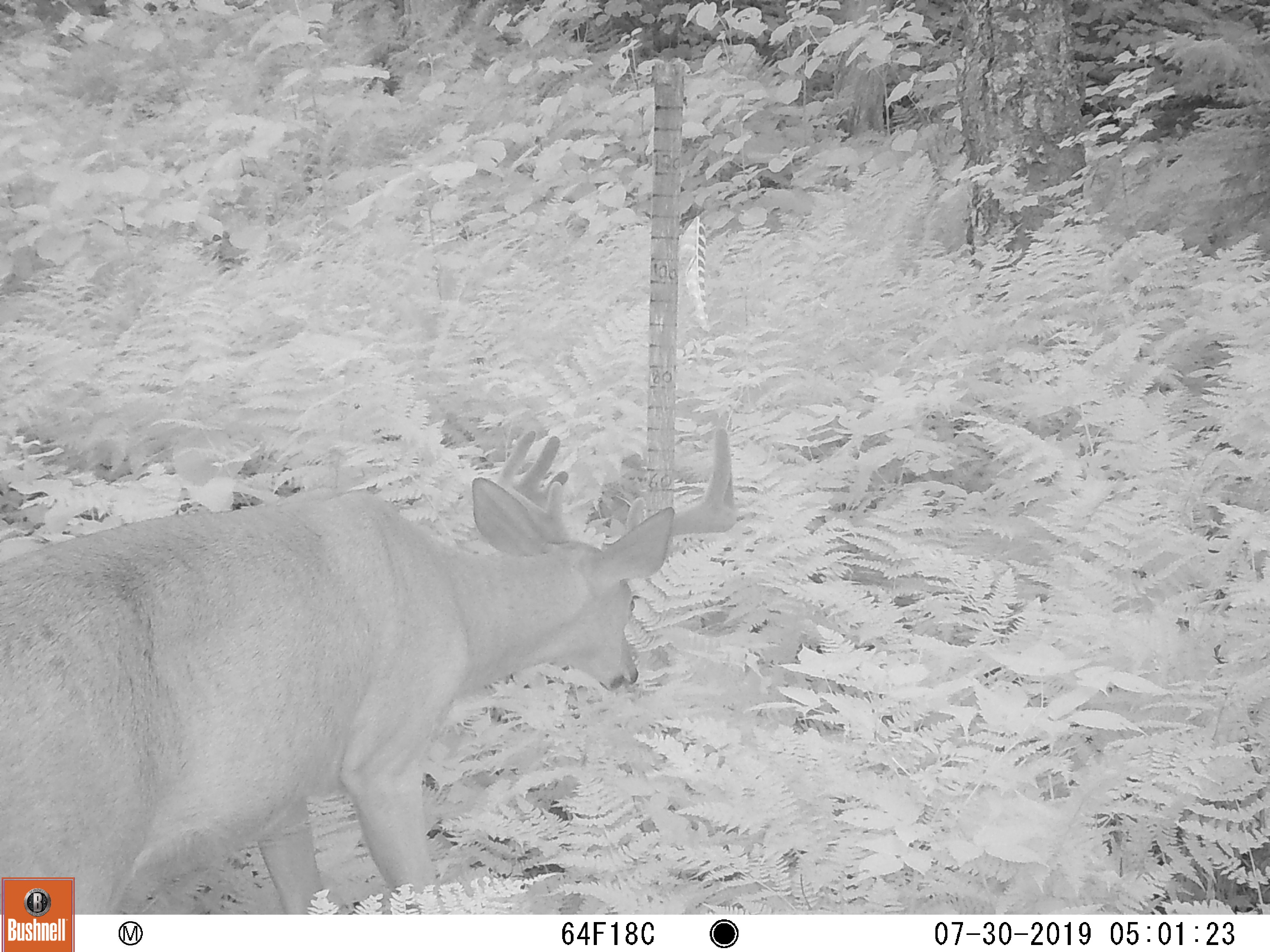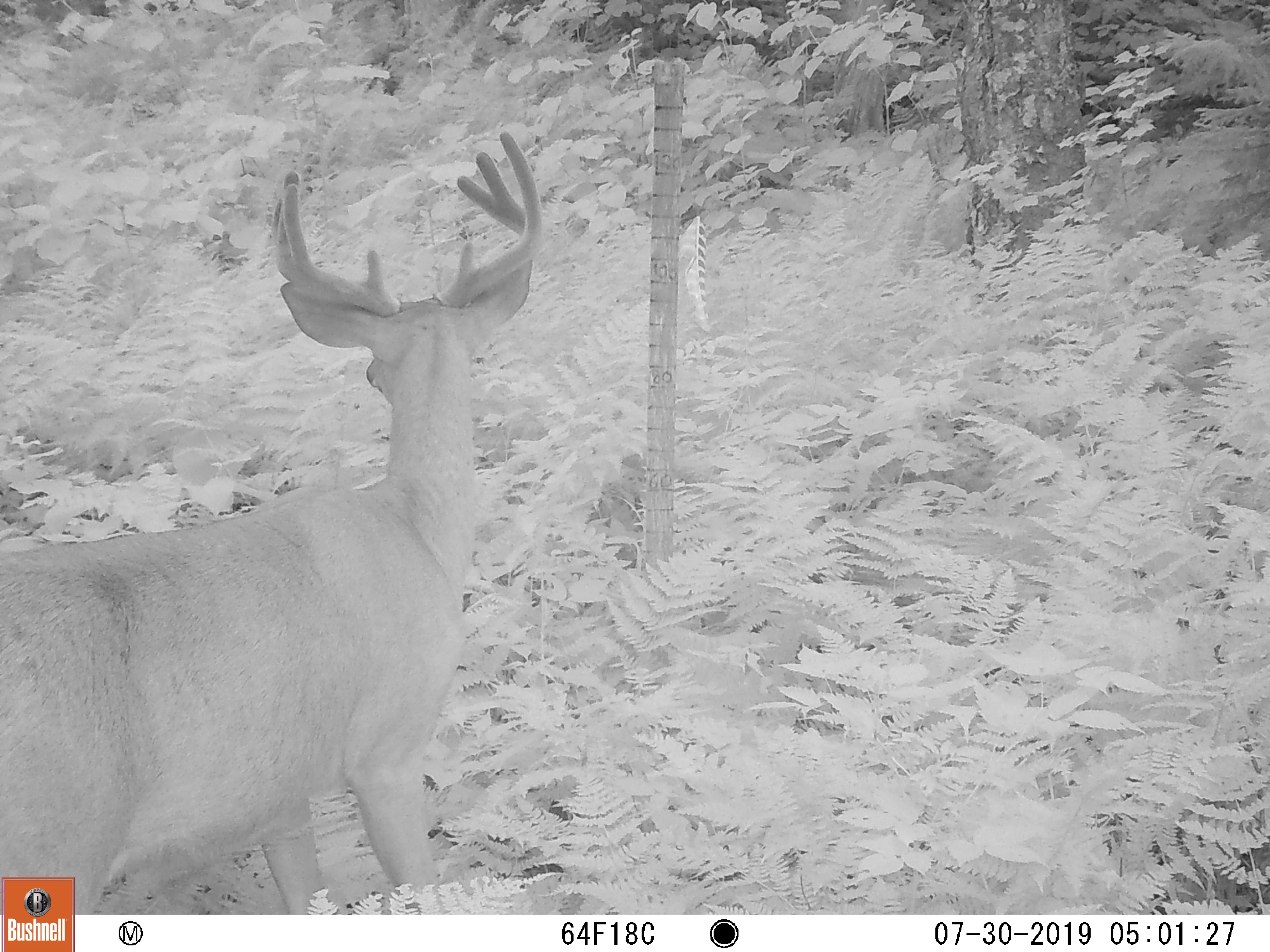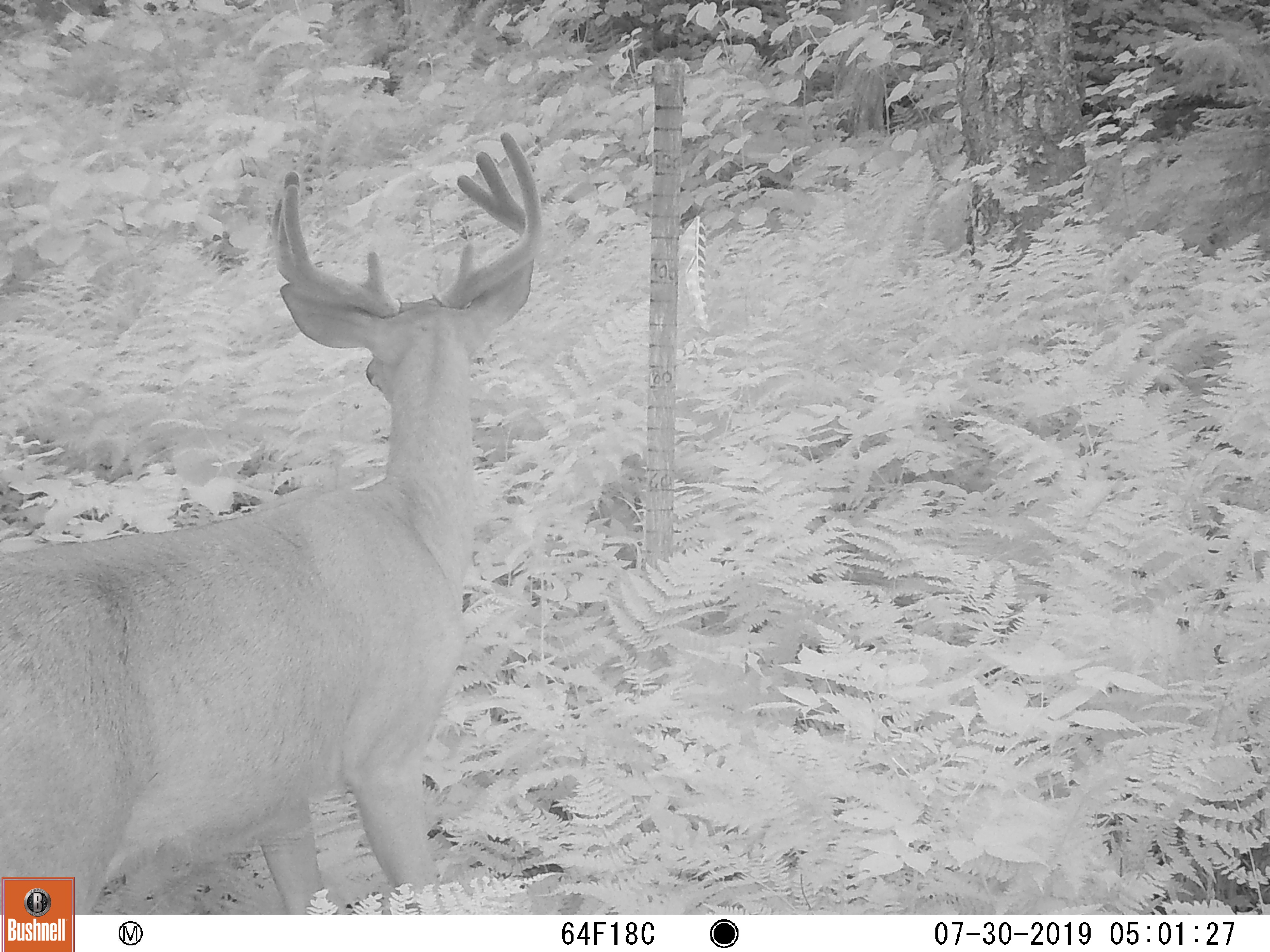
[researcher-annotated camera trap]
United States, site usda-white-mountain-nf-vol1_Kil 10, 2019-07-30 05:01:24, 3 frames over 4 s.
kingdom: Animalia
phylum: Chordata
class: Mammalia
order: Artiodactyla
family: Cervidae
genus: Odocoileus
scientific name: Odocoileus virginianus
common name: white-tailed deer